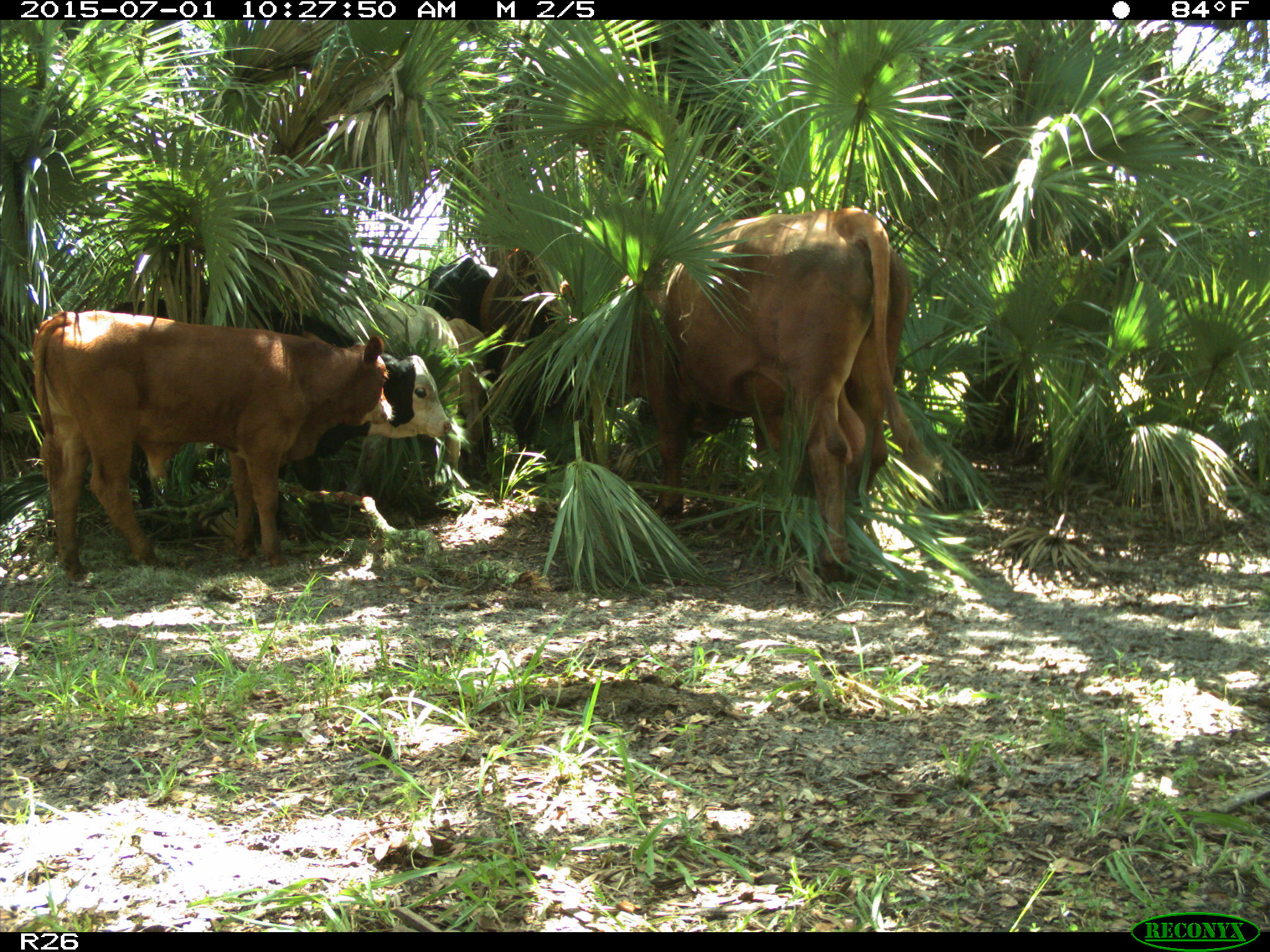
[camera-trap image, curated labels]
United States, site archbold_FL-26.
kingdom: Animalia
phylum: Chordata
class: Mammalia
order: Artiodactyla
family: Bovidae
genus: Bos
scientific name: Bos taurus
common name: domestic cow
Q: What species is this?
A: Bos taurus (domestic cow).